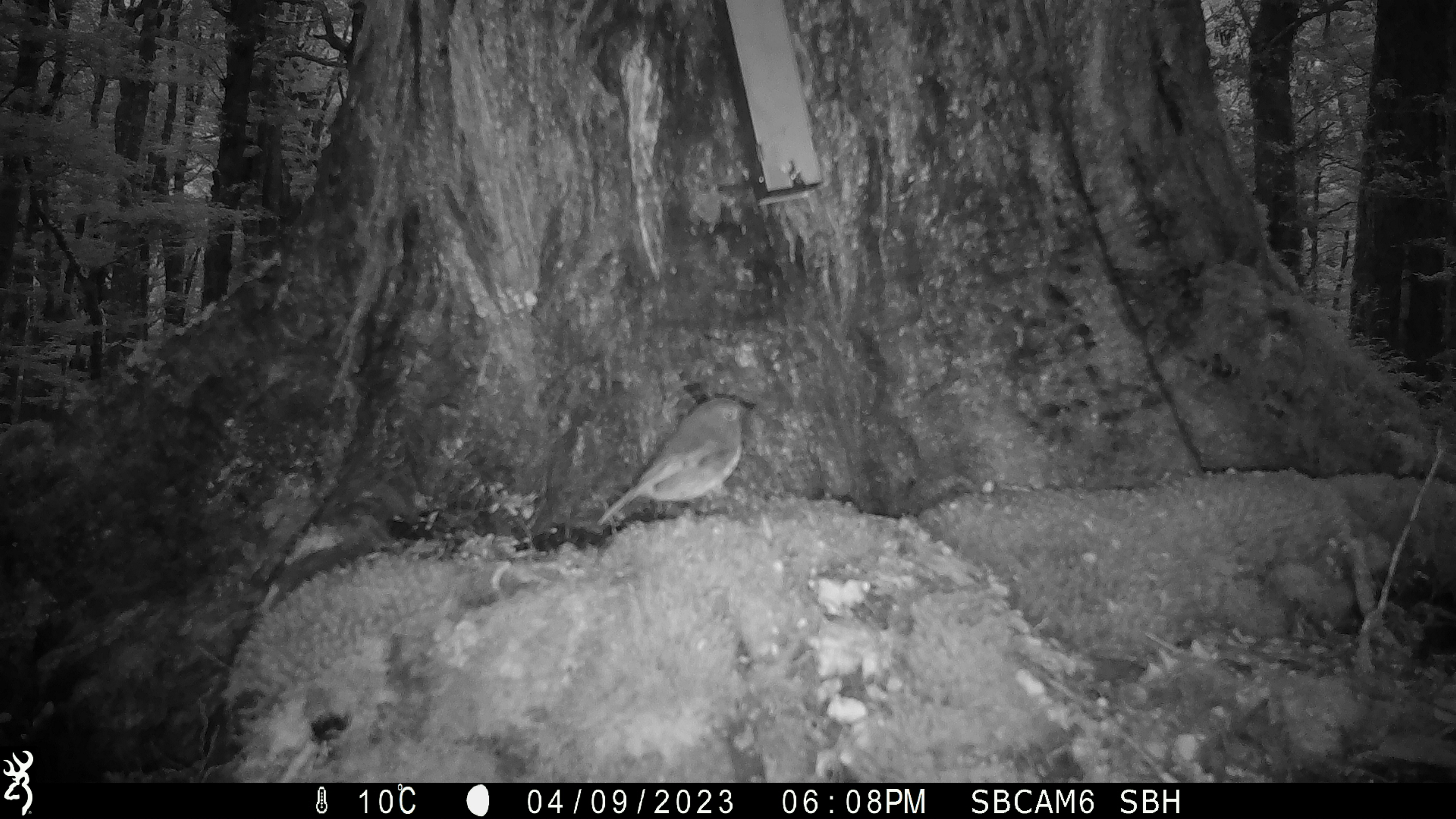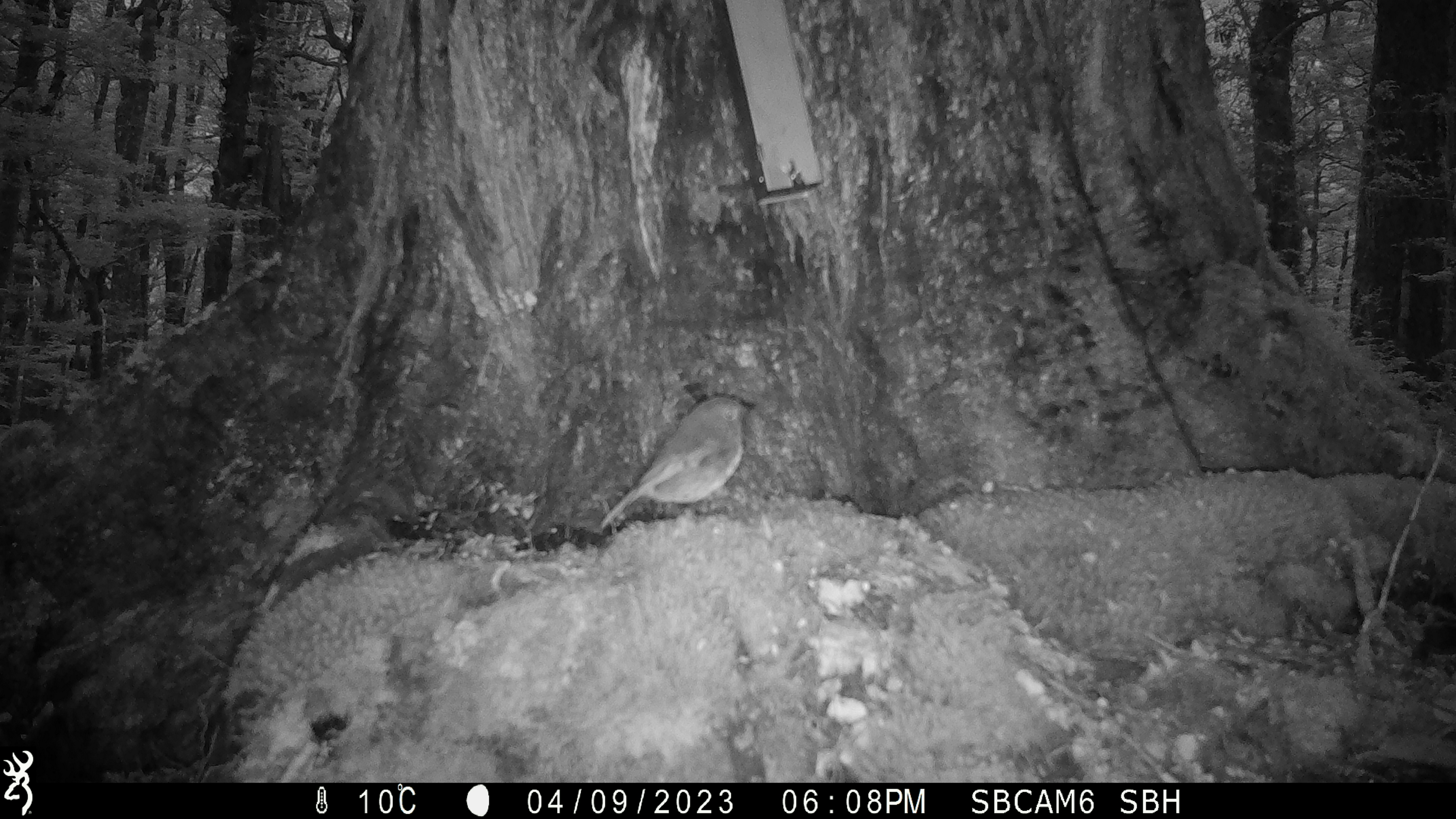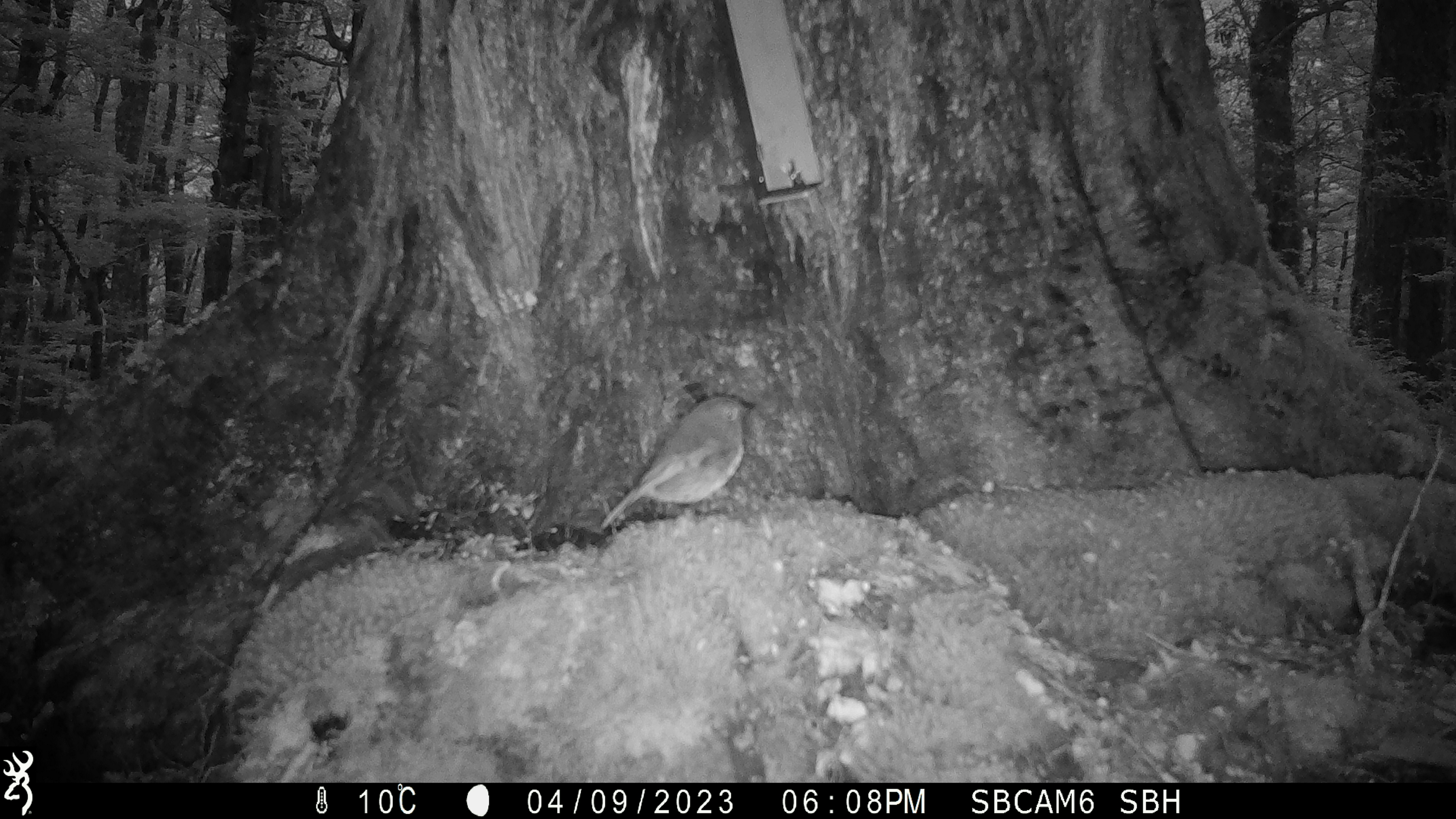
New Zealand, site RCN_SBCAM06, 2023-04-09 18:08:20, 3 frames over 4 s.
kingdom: Animalia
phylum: Chordata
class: Aves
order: Passeriformes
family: Petroicidae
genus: Petroica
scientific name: Petroica australis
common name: new zealand robin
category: robin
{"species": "robin (new zealand robin) (Petroica australis)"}